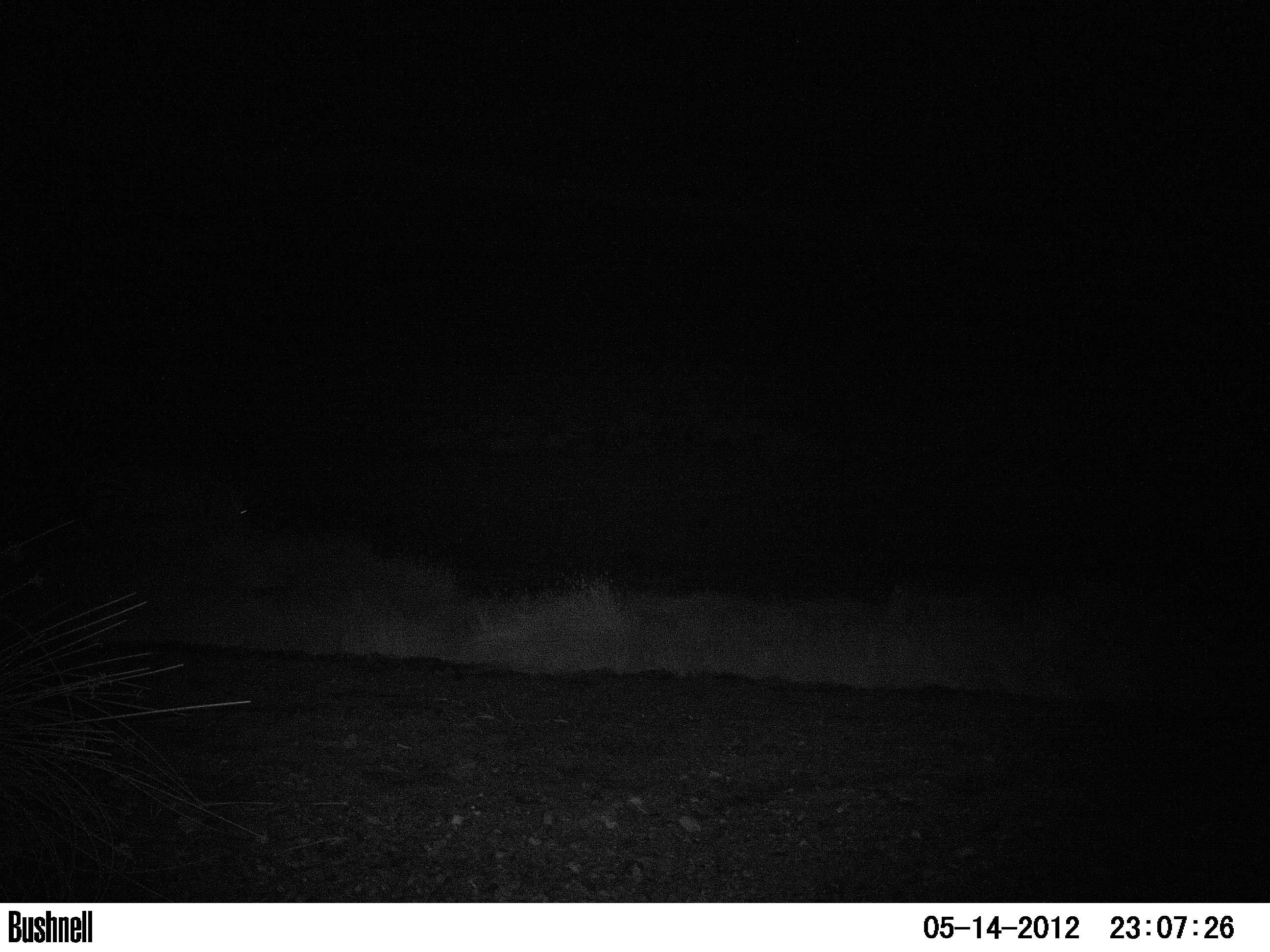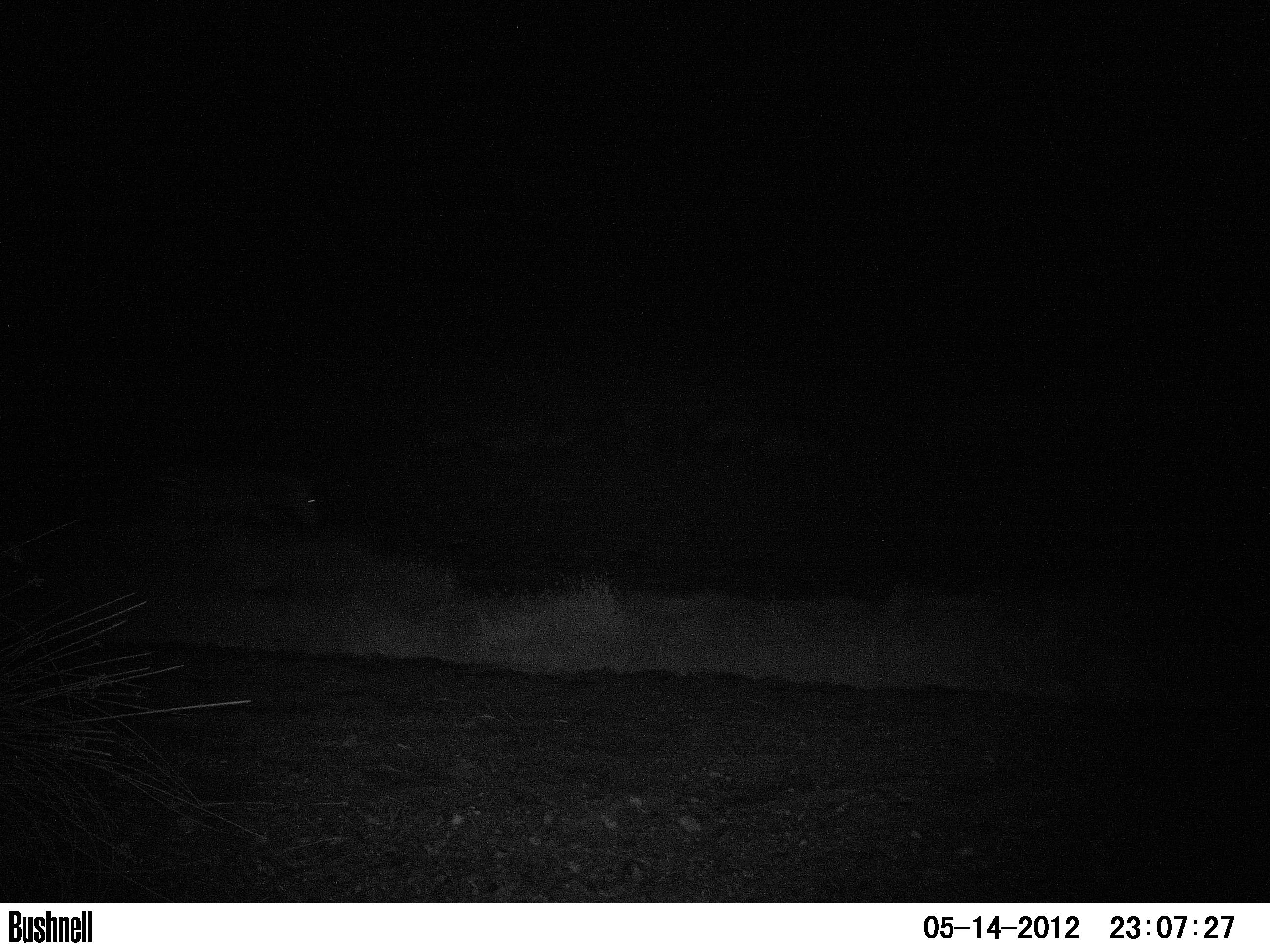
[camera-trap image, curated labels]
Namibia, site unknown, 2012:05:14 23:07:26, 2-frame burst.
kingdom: Animalia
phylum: Chordata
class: Mammalia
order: Perissodactyla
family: Equidae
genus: Equus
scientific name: Equus zebra hartmannae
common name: hartmann's mountain zebra